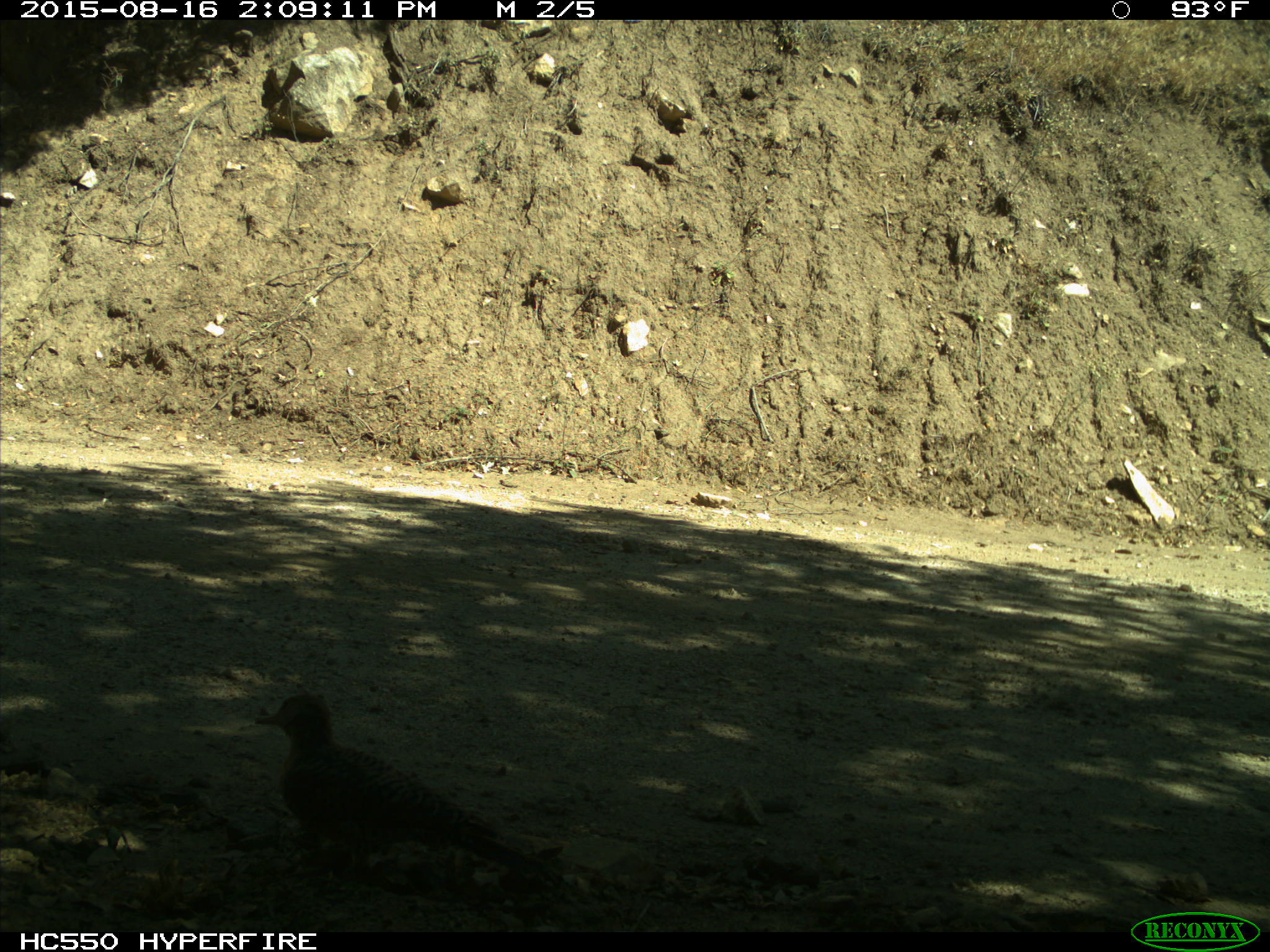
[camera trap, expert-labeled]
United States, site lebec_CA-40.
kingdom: Animalia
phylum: Chordata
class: Aves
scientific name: Aves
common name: birds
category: unidentified bird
Unidentified bird (birds) (Aves).